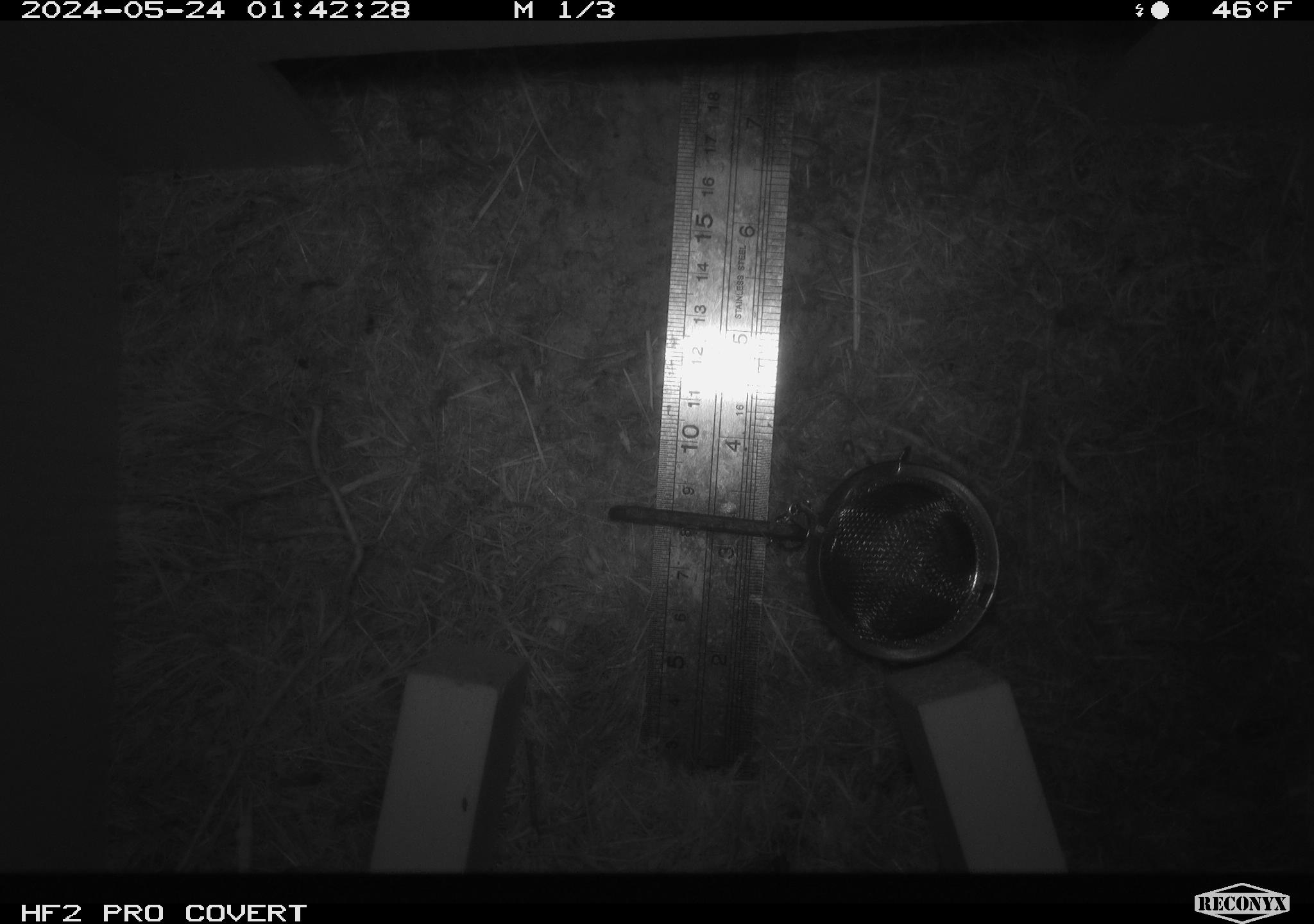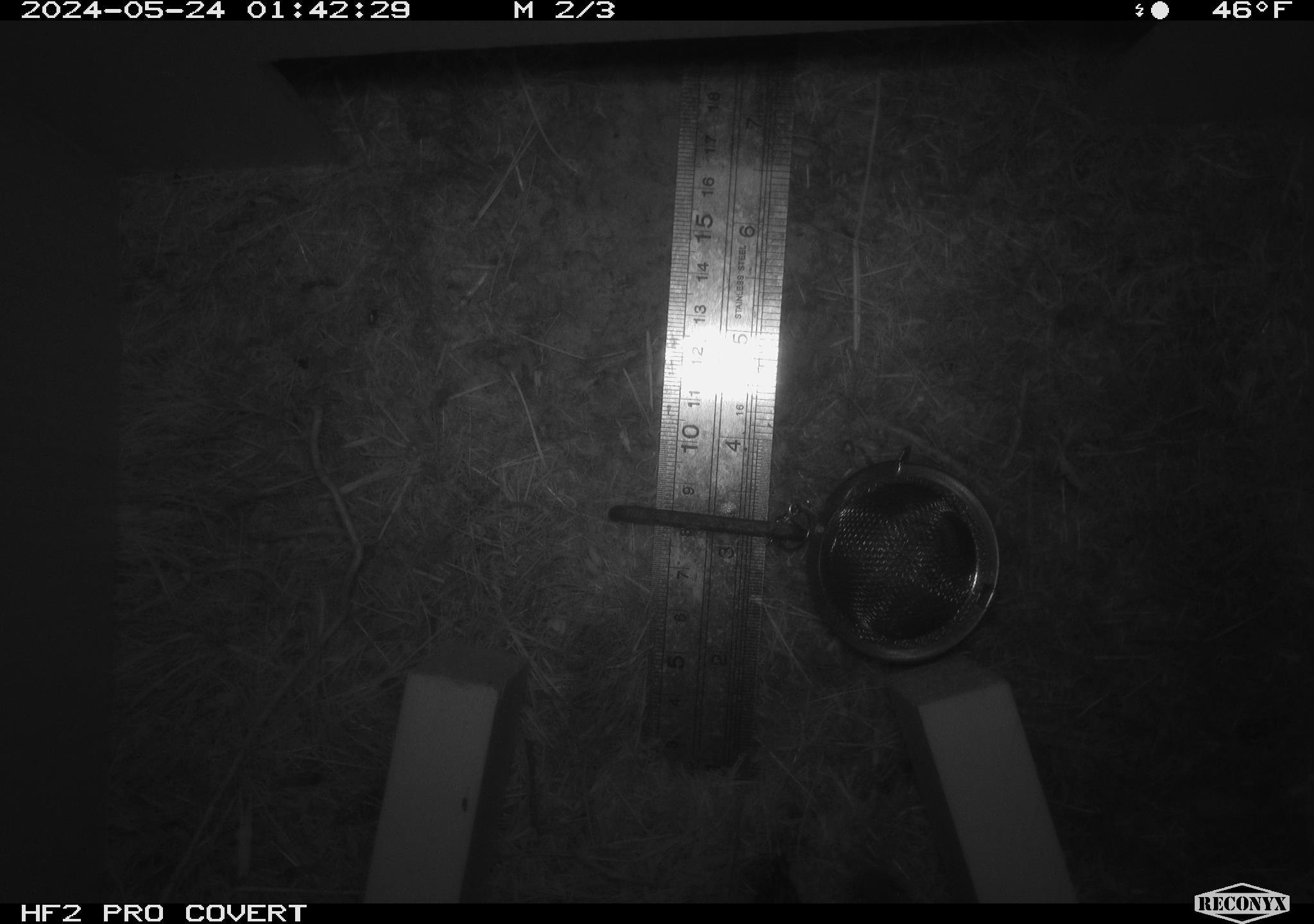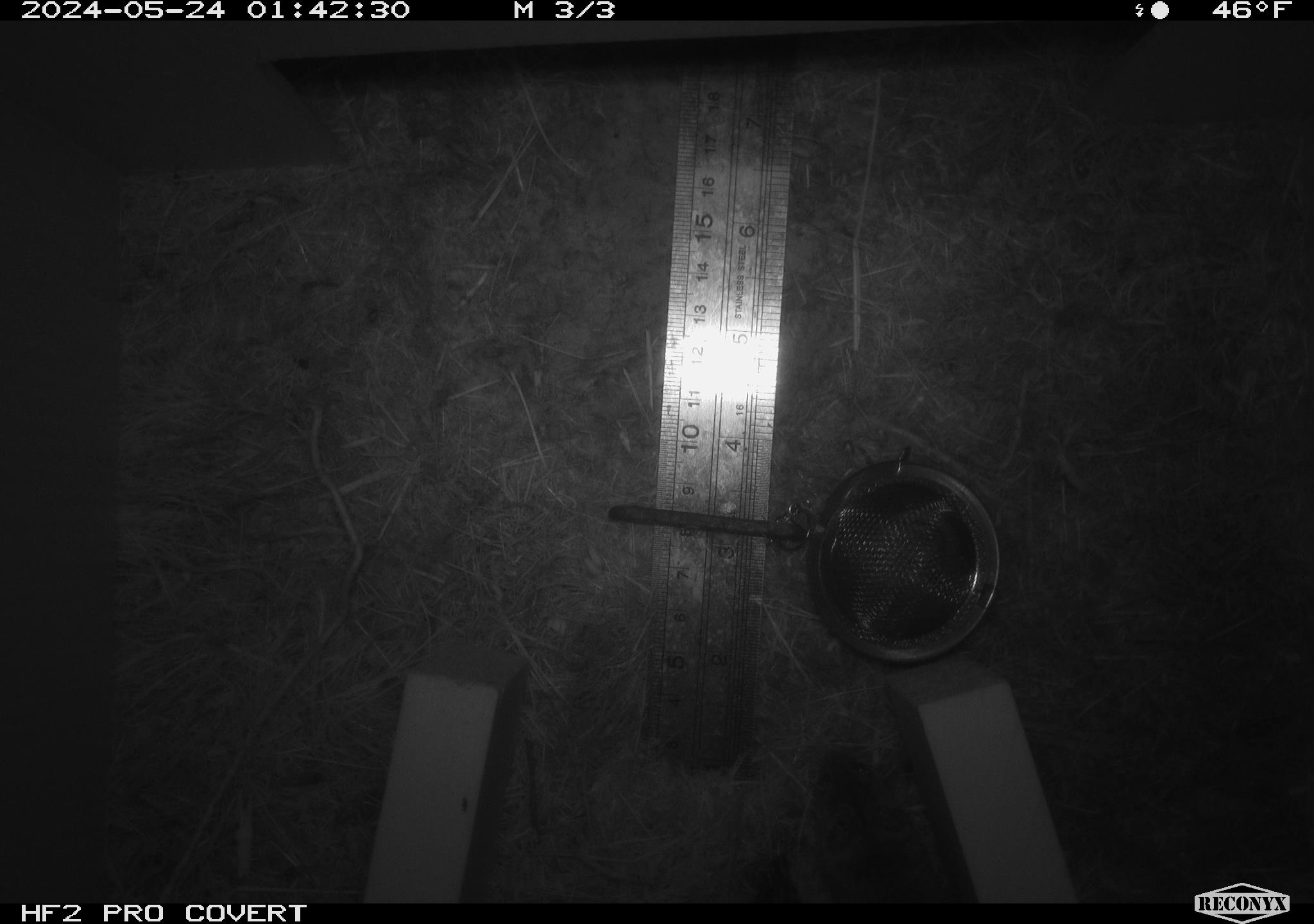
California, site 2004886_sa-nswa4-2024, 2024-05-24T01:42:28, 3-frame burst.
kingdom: Animalia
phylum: Chordata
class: Mammalia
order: Rodentia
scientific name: Rodentia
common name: rodent